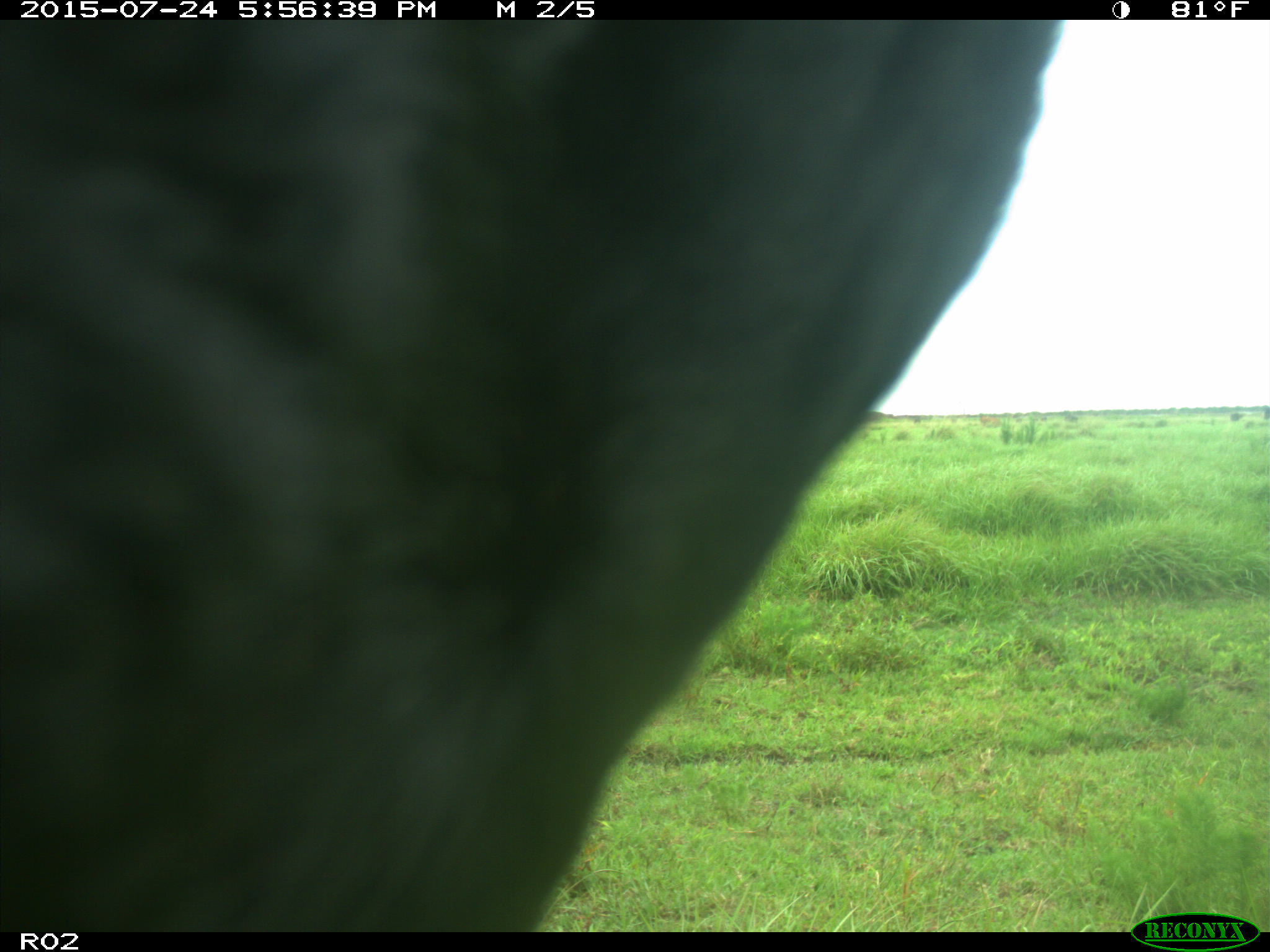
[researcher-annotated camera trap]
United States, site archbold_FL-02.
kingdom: Animalia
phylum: Chordata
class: Mammalia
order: Artiodactyla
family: Bovidae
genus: Bos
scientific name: Bos taurus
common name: domestic cow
Bos taurus (domestic cow).